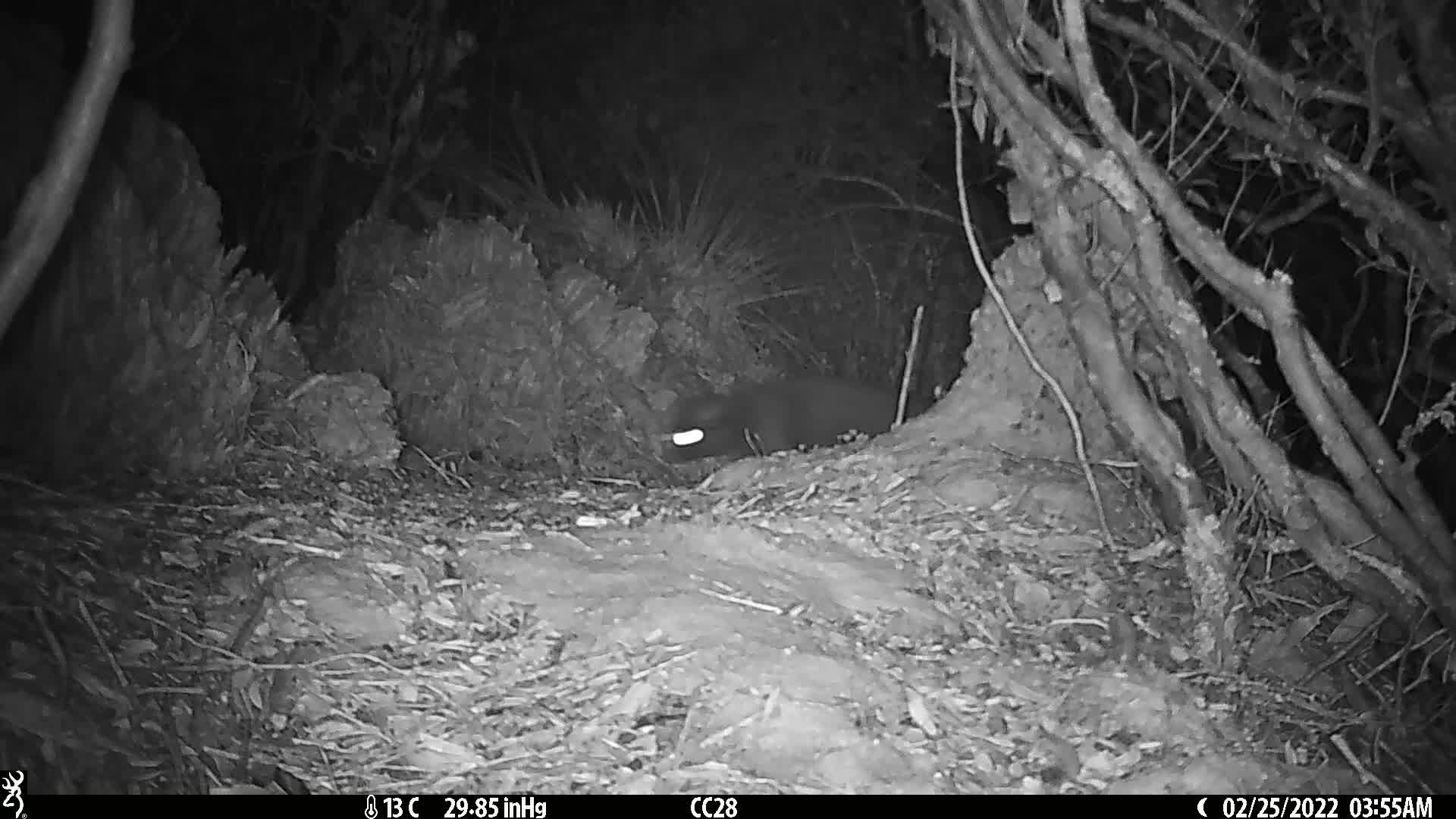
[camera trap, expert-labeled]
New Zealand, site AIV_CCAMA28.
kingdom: Animalia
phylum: Chordata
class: Mammalia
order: Carnivora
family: Felidae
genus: Felis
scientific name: Felis catus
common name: domestic cat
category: cat